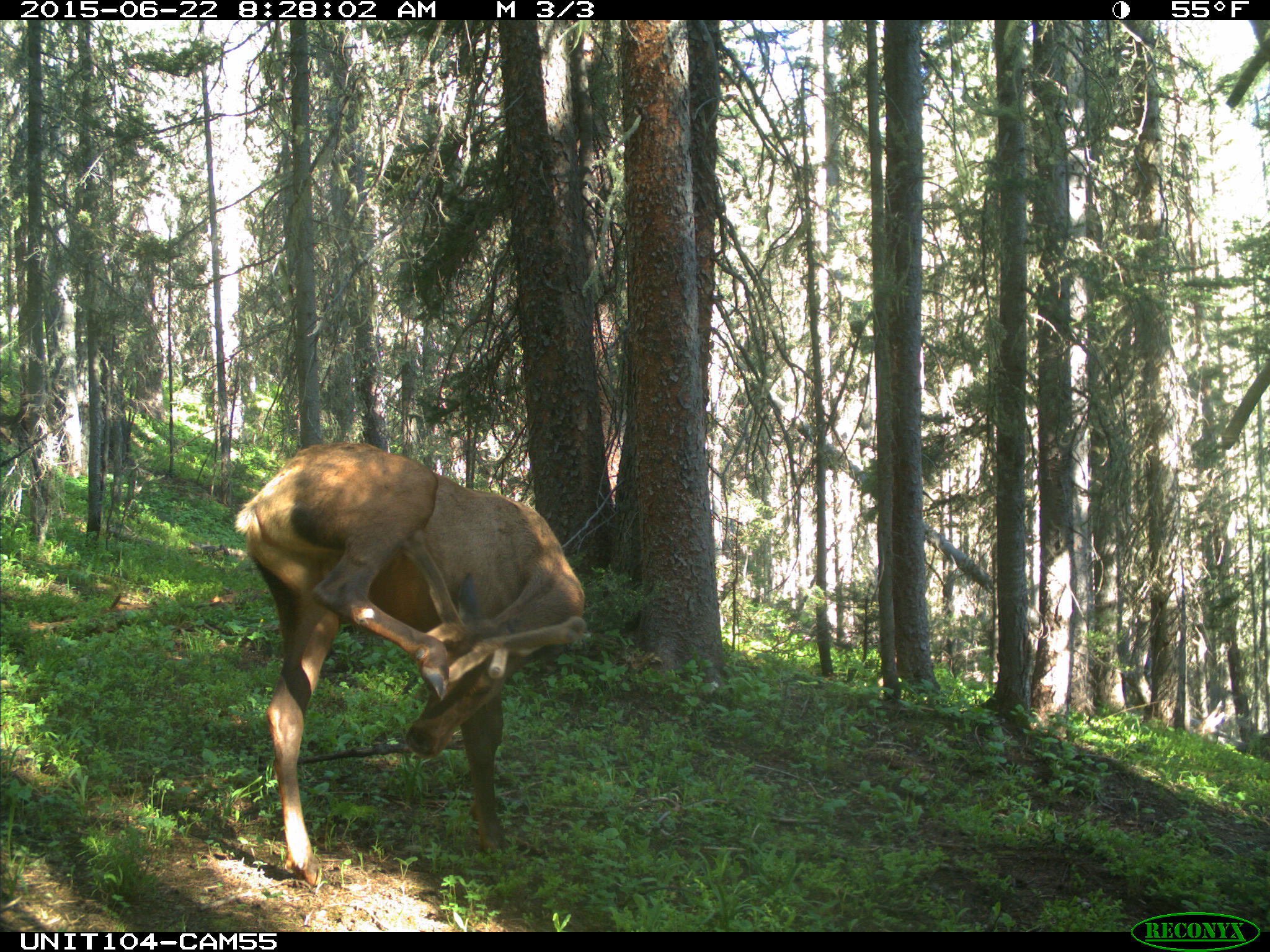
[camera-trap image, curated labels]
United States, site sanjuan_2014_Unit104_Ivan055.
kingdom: Animalia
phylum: Chordata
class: Mammalia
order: Artiodactyla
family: Cervidae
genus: Cervus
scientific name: Cervus elaphus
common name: red deer